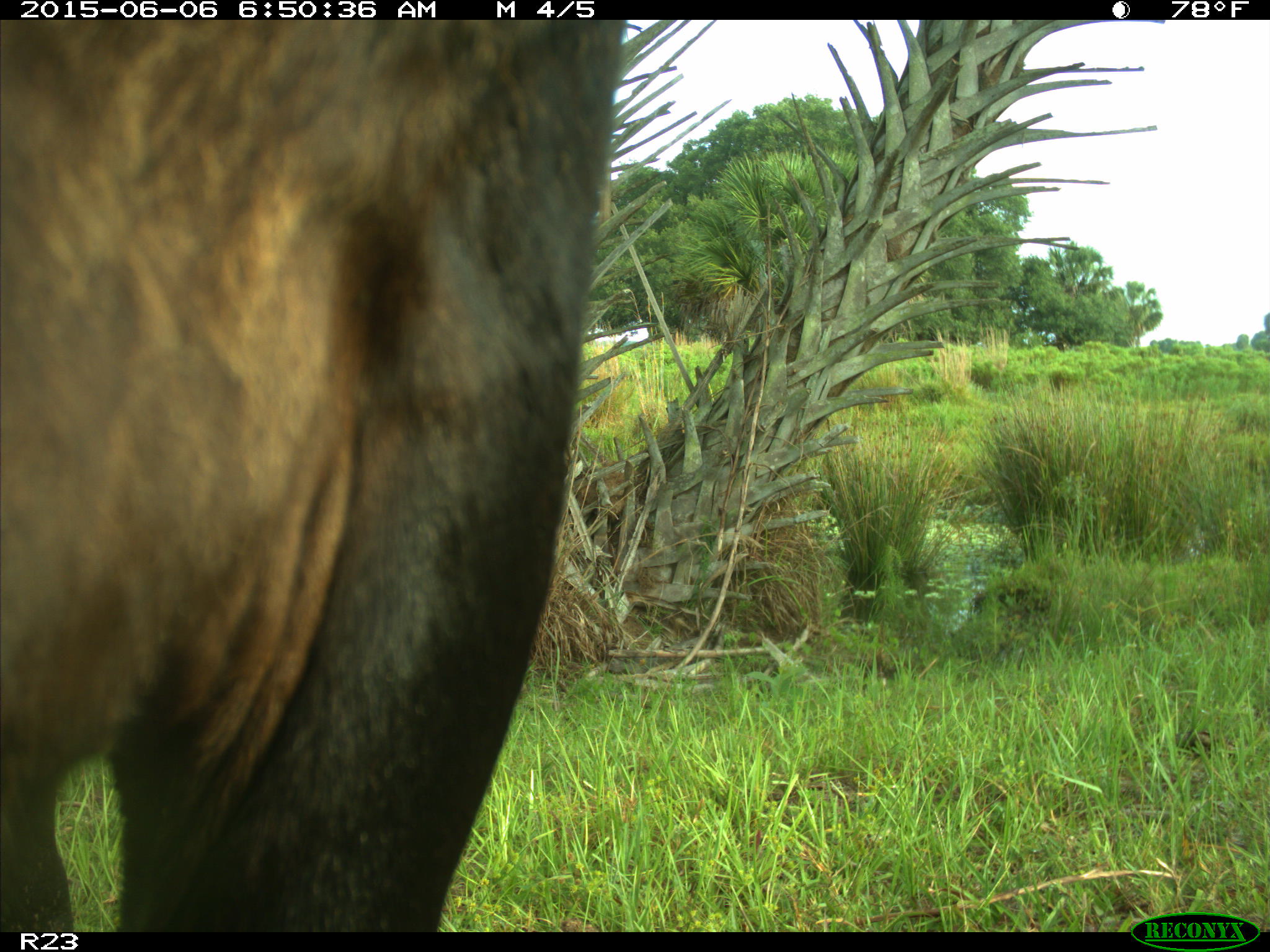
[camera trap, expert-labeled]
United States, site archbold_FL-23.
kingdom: Animalia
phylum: Chordata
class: Mammalia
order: Artiodactyla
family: Bovidae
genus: Bos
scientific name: Bos taurus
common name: domestic cow